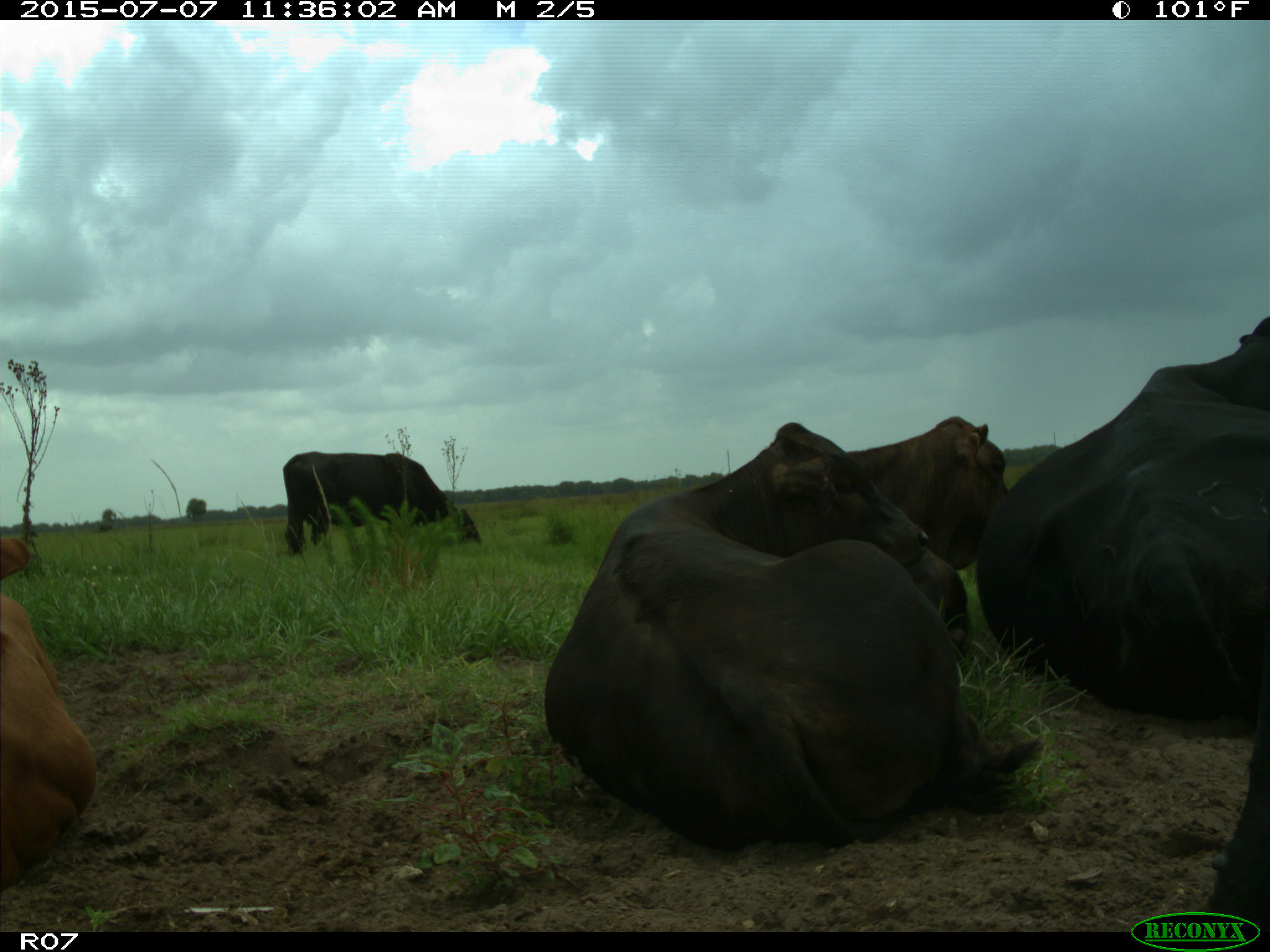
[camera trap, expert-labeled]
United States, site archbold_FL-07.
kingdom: Animalia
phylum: Chordata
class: Mammalia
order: Artiodactyla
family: Bovidae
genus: Bos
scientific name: Bos taurus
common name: domestic cow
Bos taurus (domestic cow).